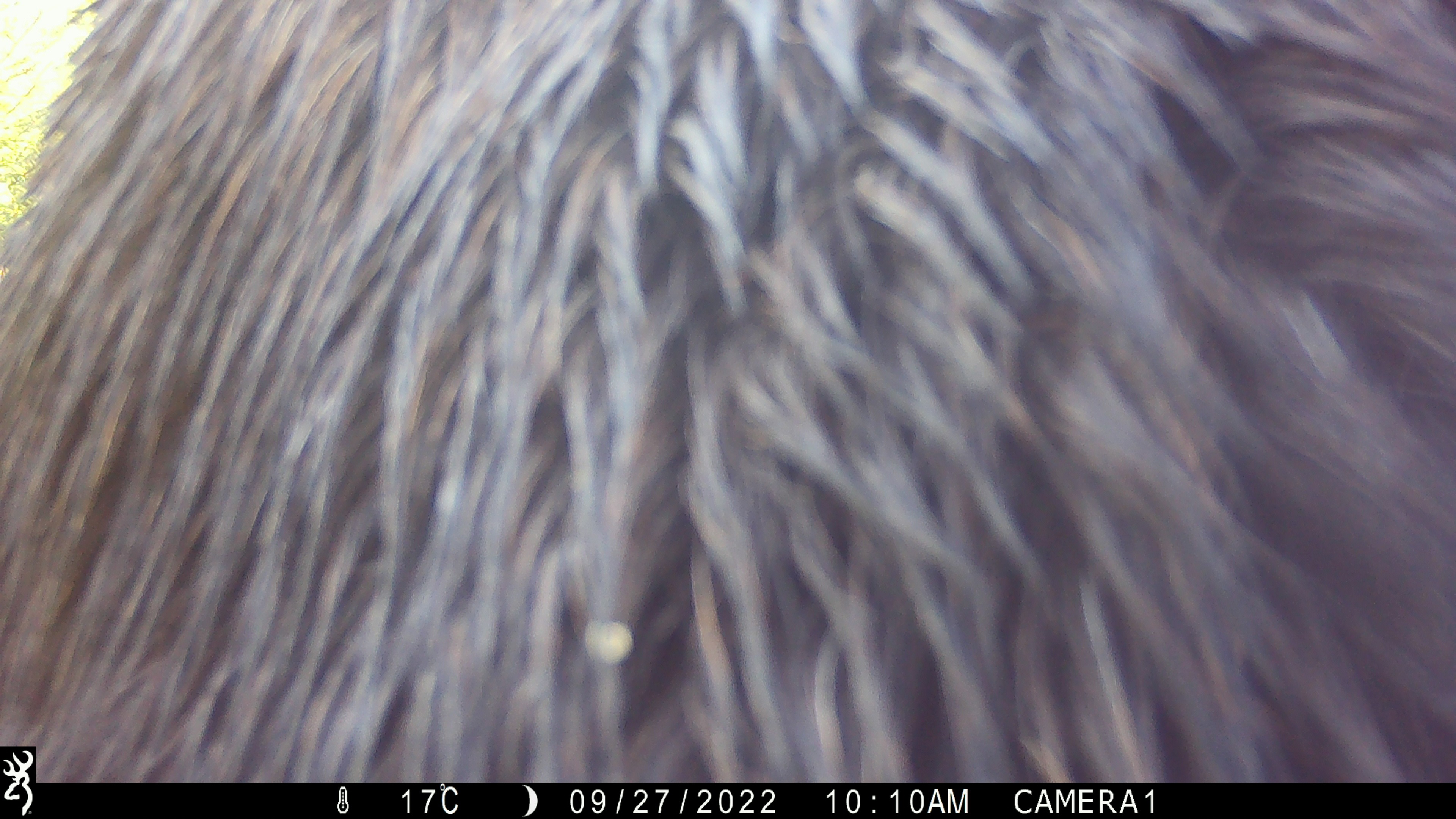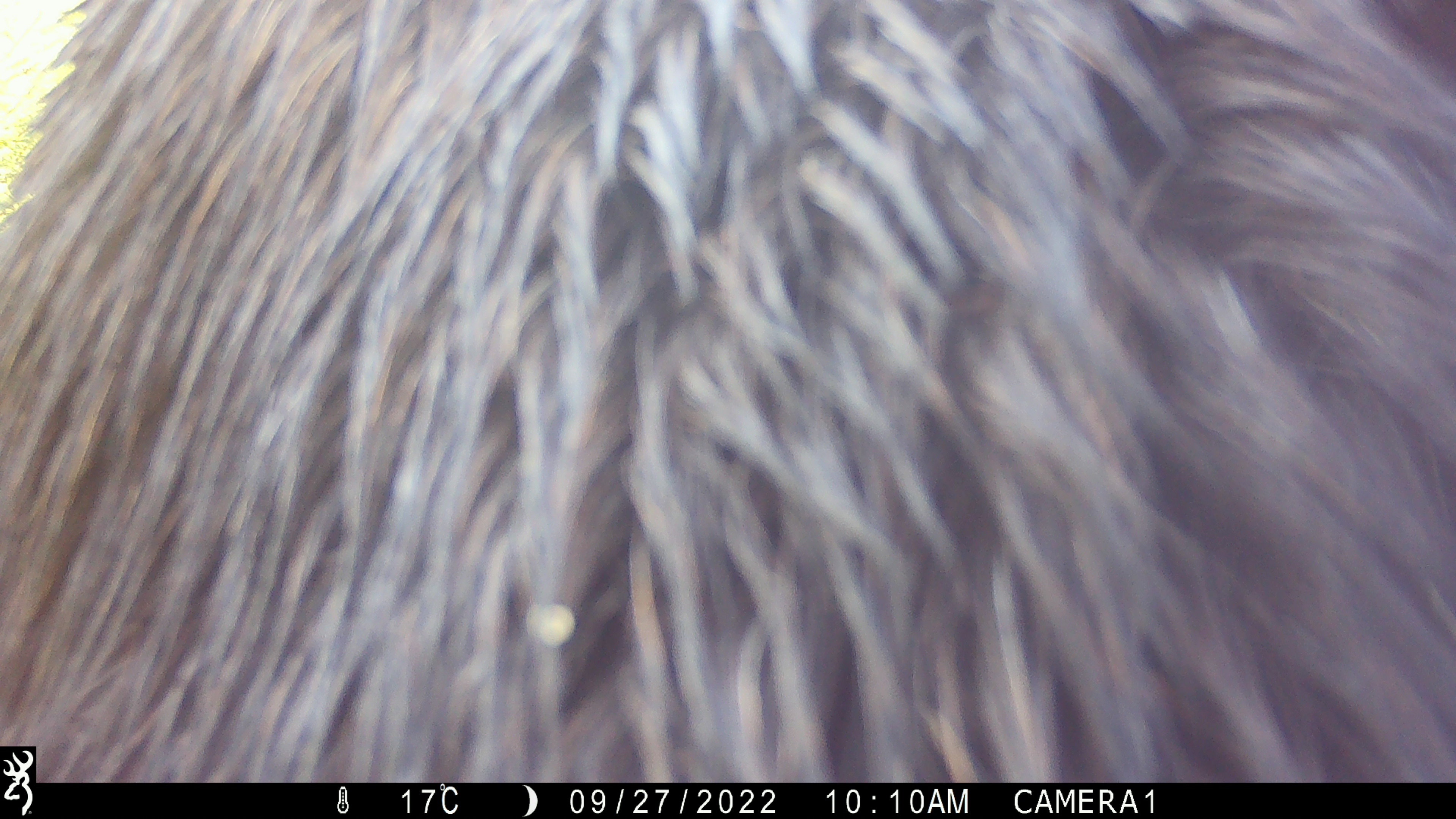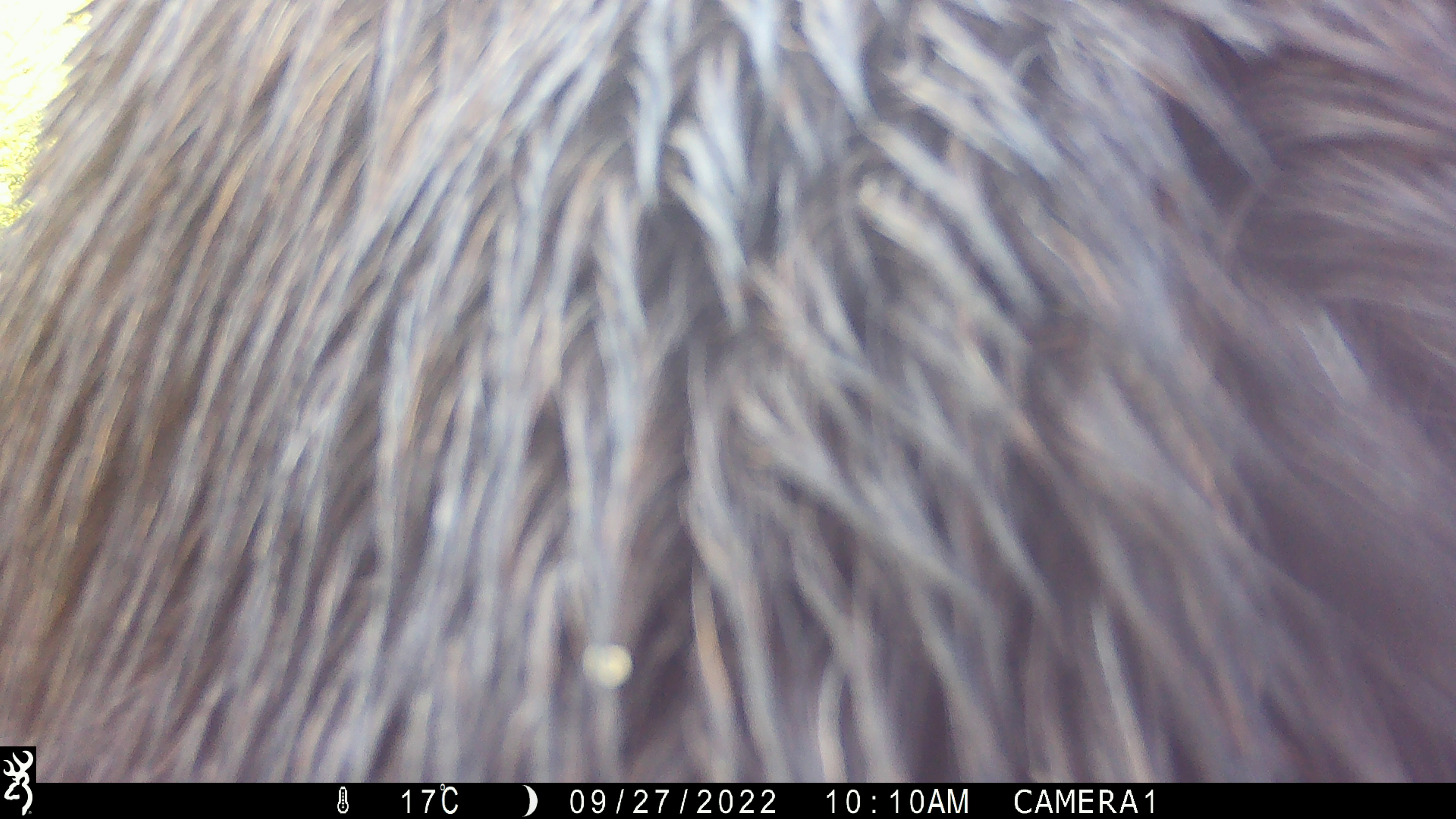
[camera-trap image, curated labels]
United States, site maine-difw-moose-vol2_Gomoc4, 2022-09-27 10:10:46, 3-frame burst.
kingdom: Animalia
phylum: Chordata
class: Mammalia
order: Artiodactyla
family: Cervidae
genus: Alces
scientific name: Alces alces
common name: moose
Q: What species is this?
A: Moose (Alces alces).